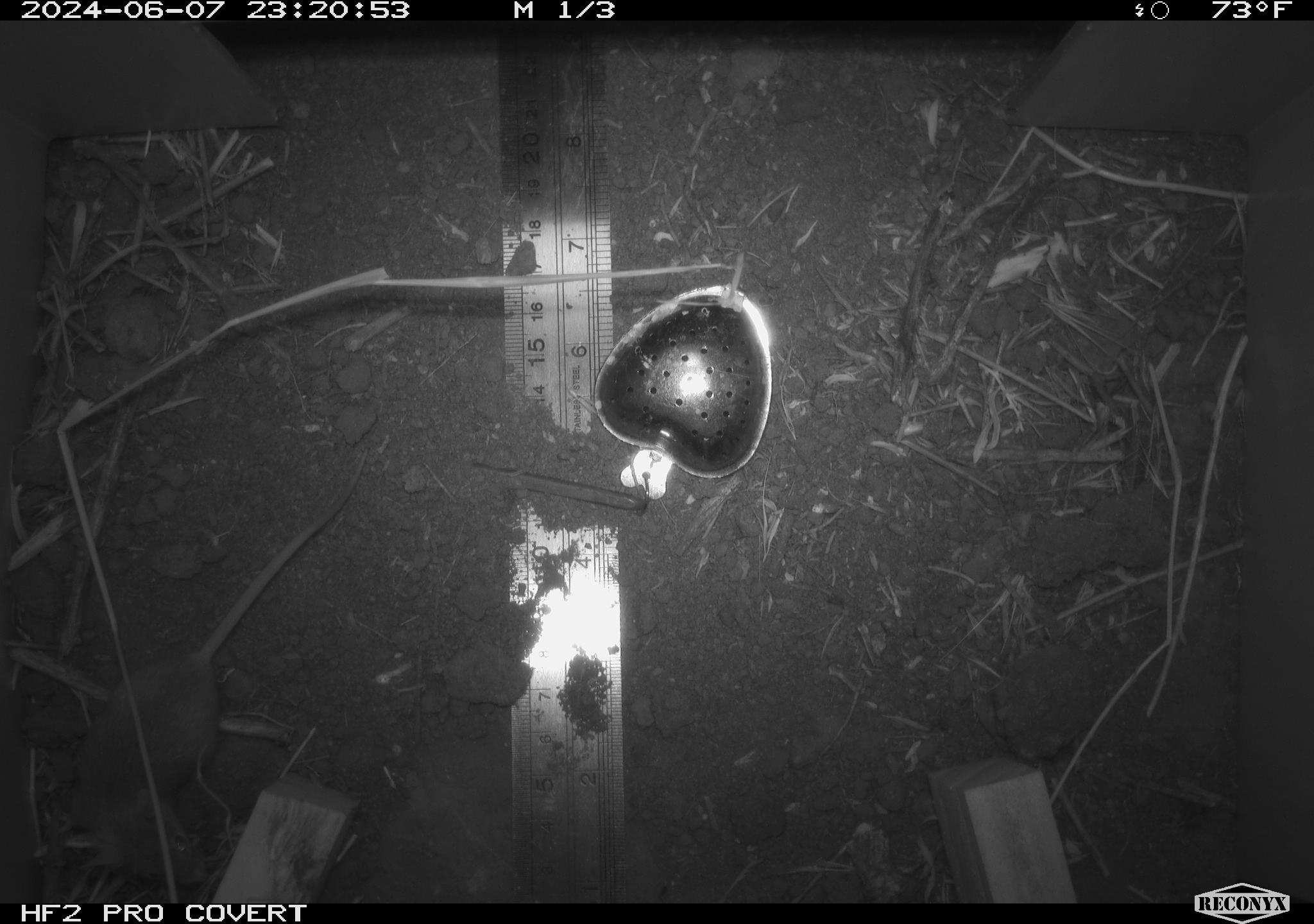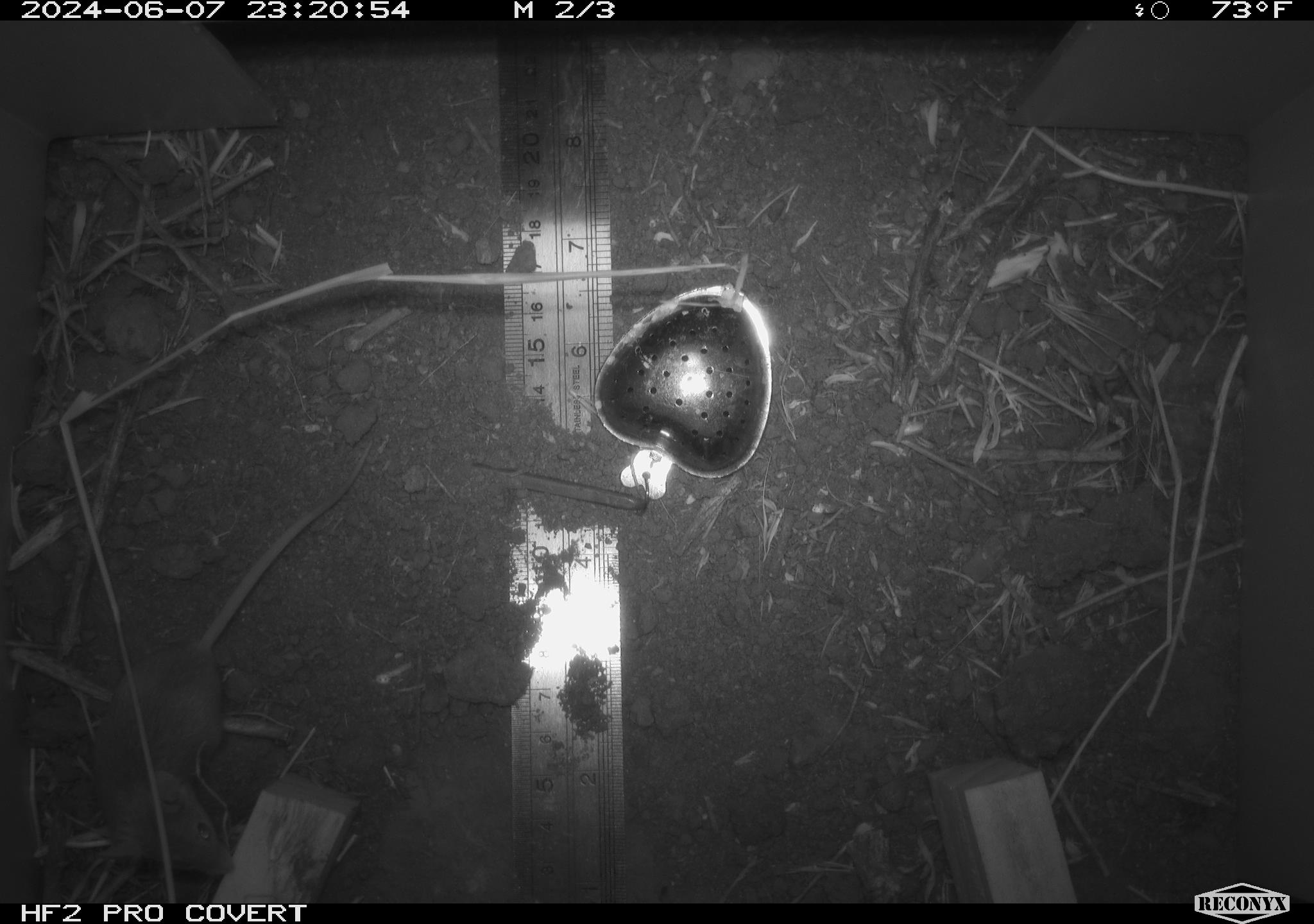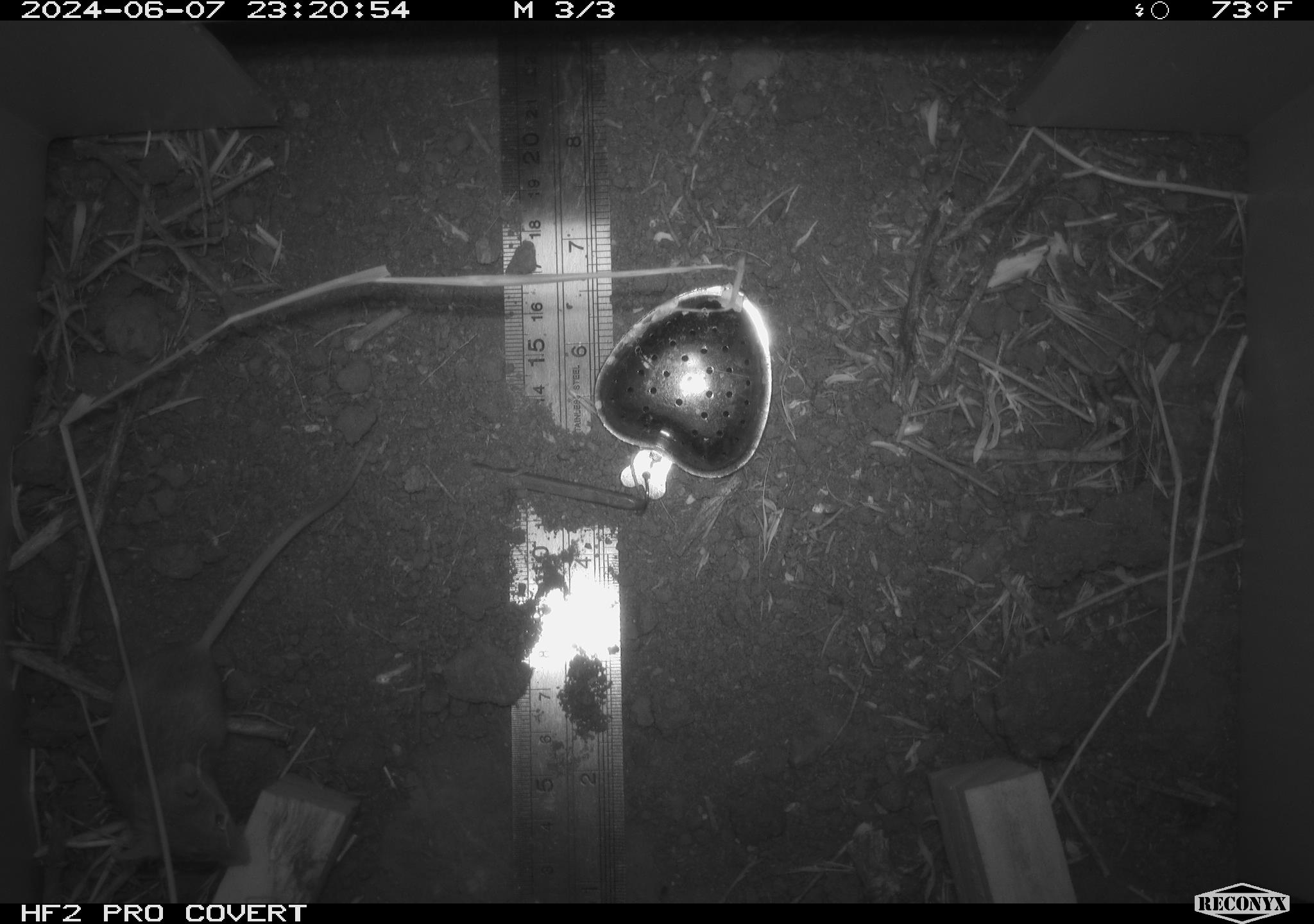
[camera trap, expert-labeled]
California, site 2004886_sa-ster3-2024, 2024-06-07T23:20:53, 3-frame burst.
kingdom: Animalia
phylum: Chordata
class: Mammalia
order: Rodentia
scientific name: Rodentia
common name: mouse species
Mouse species (Rodentia).